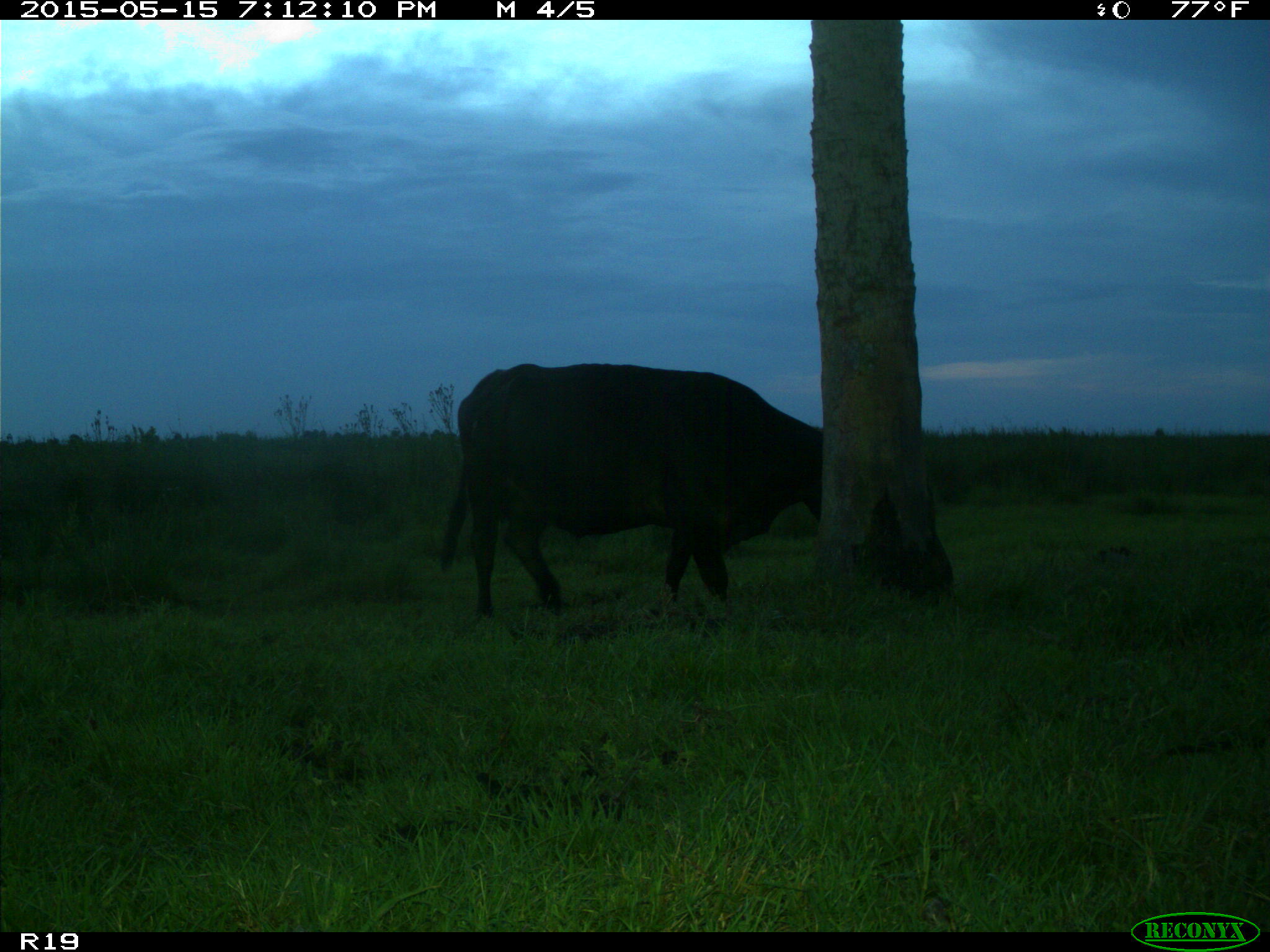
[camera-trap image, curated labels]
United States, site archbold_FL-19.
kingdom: Animalia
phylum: Chordata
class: Mammalia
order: Artiodactyla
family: Bovidae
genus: Bos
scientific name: Bos taurus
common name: domestic cow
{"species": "Bos taurus (domestic cow)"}